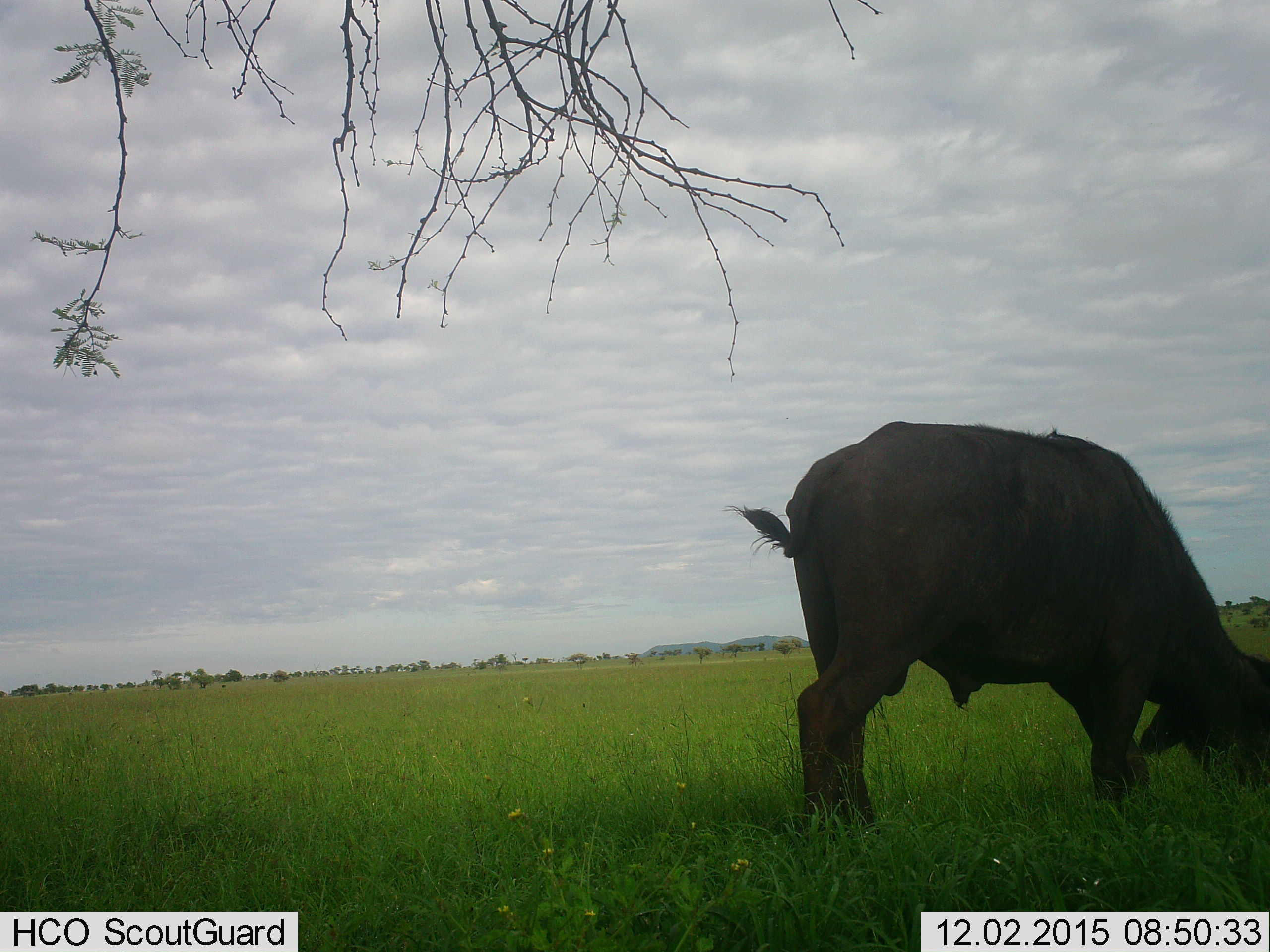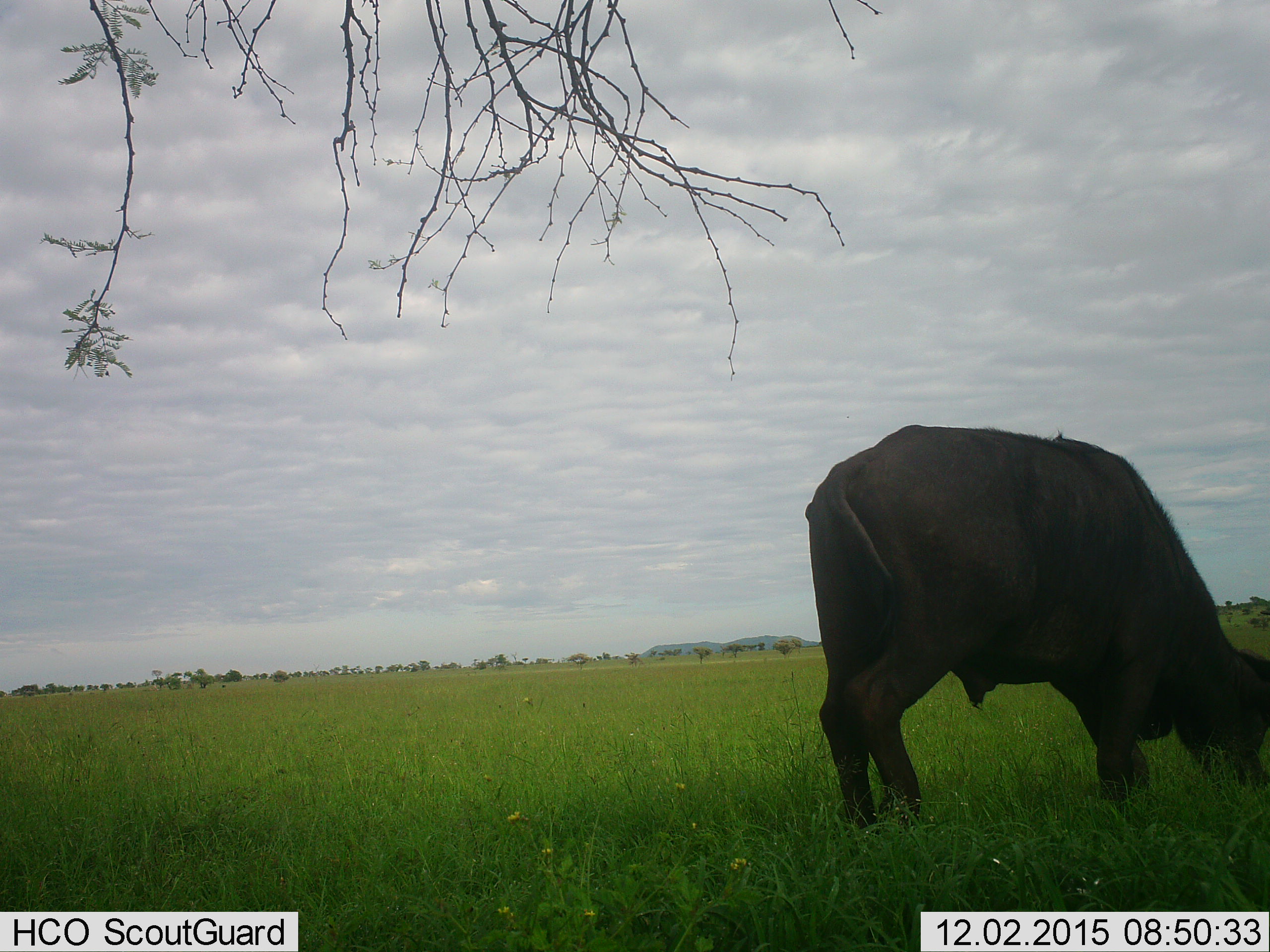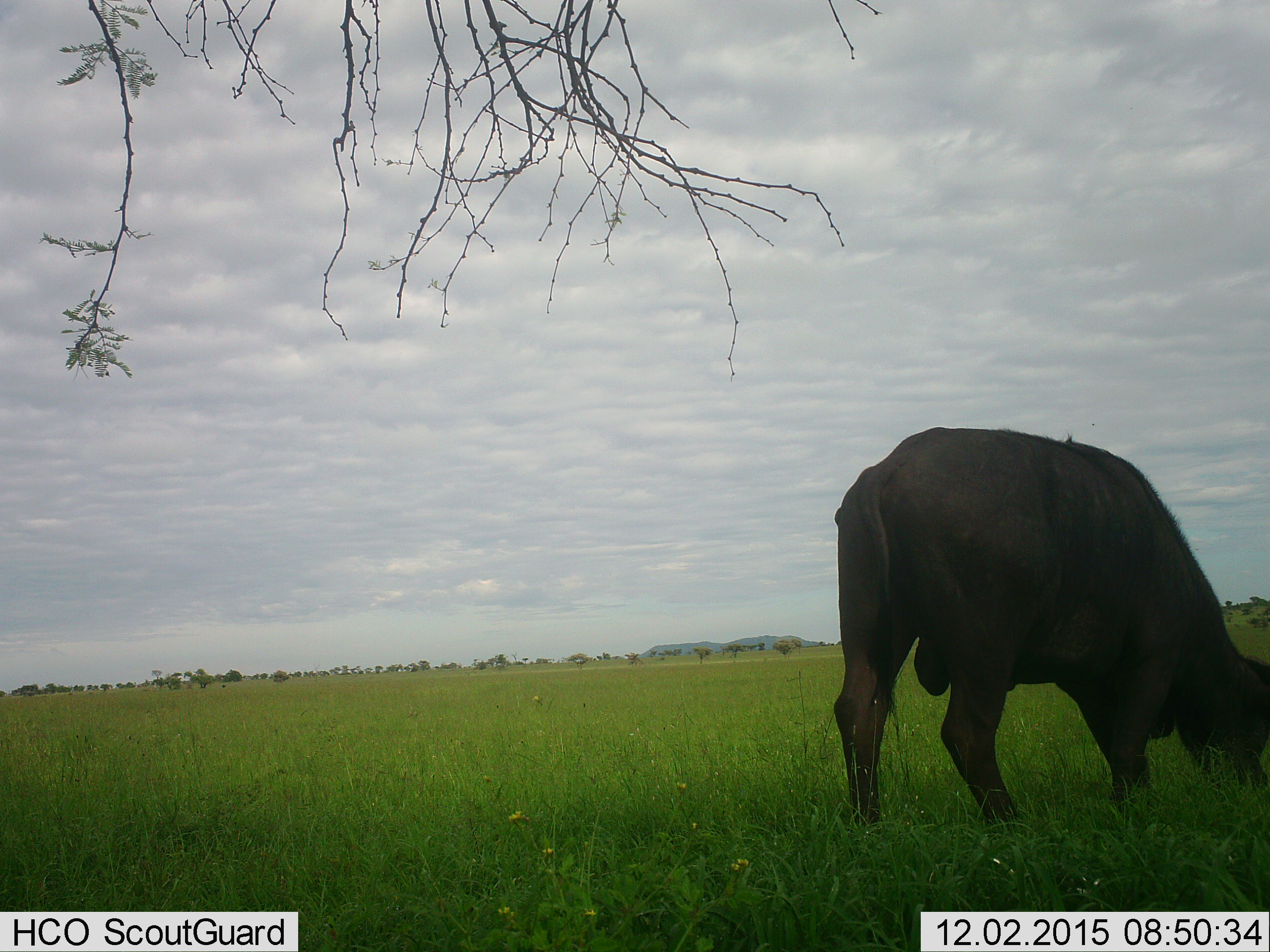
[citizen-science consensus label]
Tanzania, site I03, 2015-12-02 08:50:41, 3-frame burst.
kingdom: Animalia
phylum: Chordata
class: Mammalia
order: Artiodactyla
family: Bovidae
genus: Syncerus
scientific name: Syncerus caffer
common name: cape buffalo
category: buffalo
Buffalo (cape buffalo) (Syncerus caffer), count 1. Behavior (volunteer vote fractions): standing 0%, resting 0%, moving 43%, interacting 0%. Young present (vote fraction): 0%. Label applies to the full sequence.